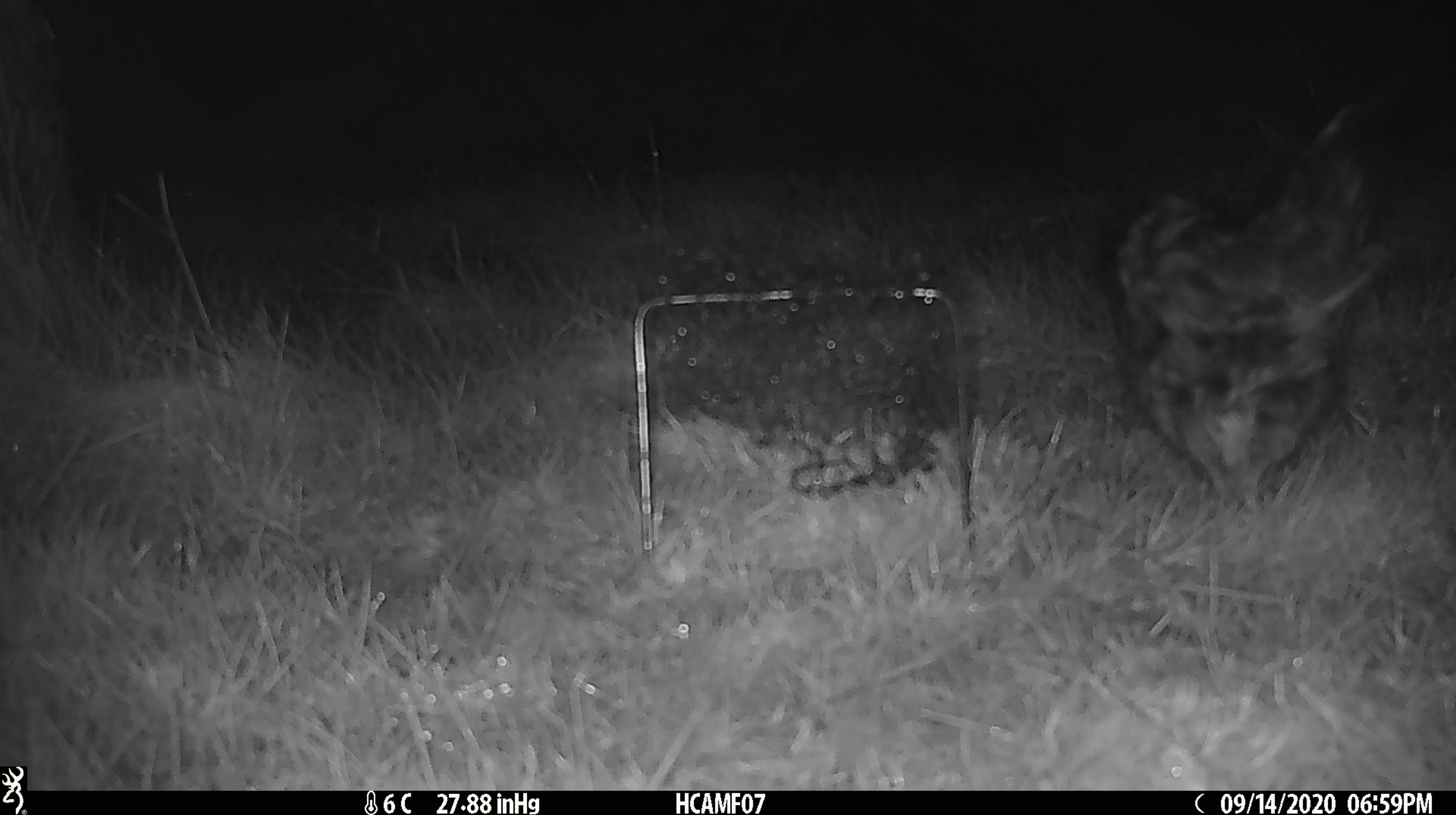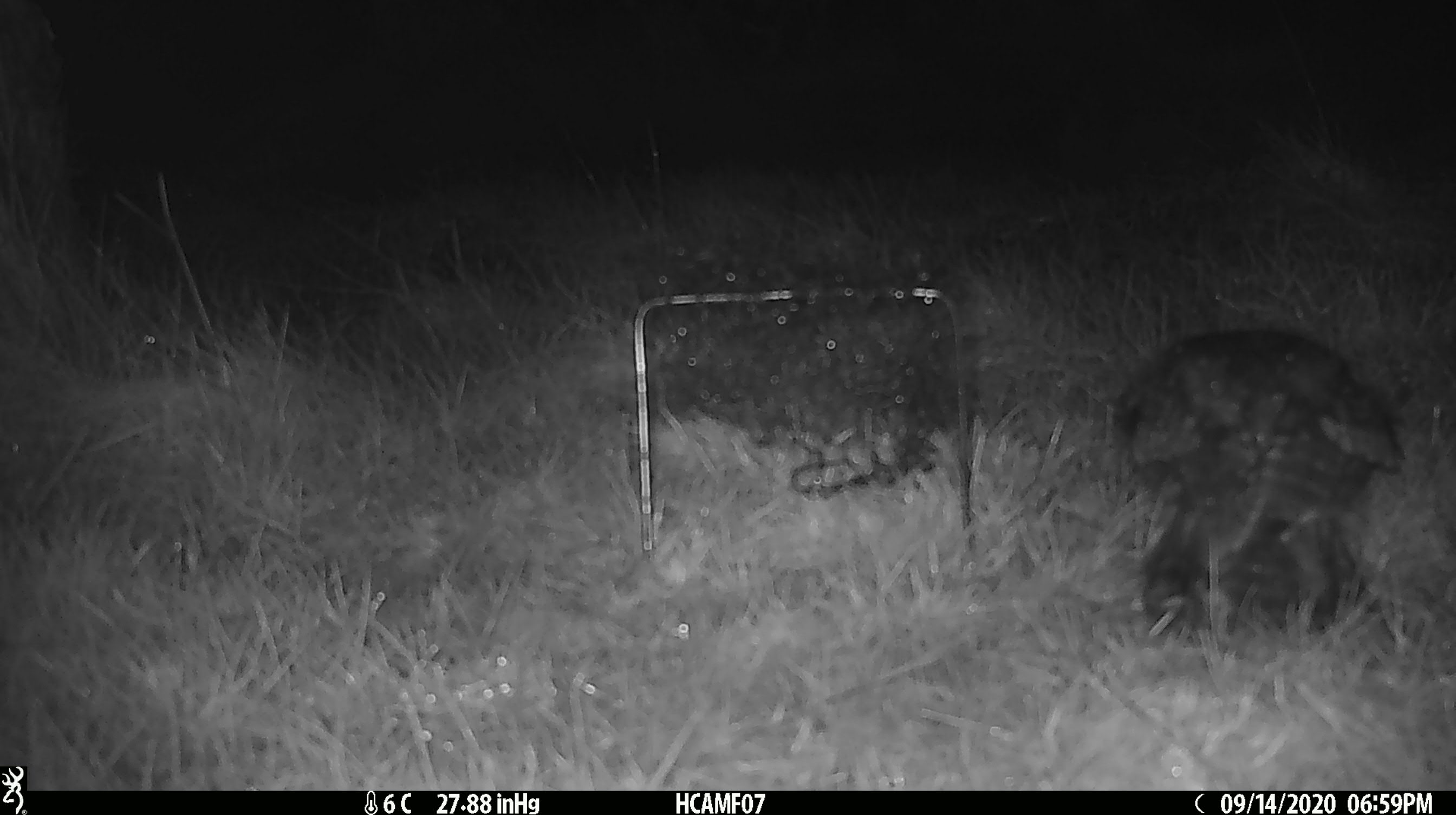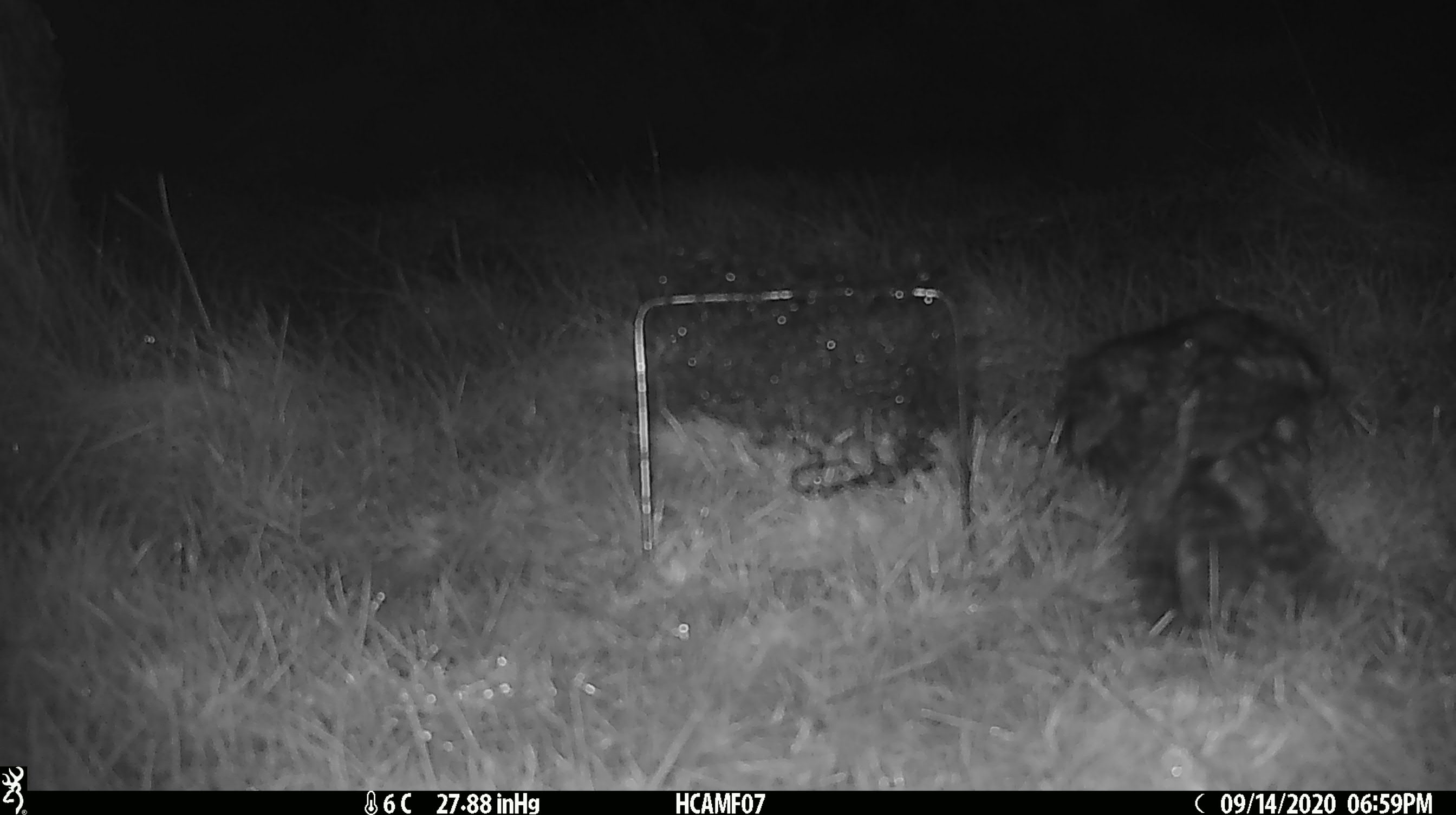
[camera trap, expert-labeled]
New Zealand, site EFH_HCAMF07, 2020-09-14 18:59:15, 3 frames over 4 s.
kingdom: Animalia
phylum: Chordata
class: Aves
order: Strigiformes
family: Strigidae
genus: Ninox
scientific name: Ninox novaeseelandiae novaeseelandiae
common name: morepork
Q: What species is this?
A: Morepork (Ninox novaeseelandiae novaeseelandiae).